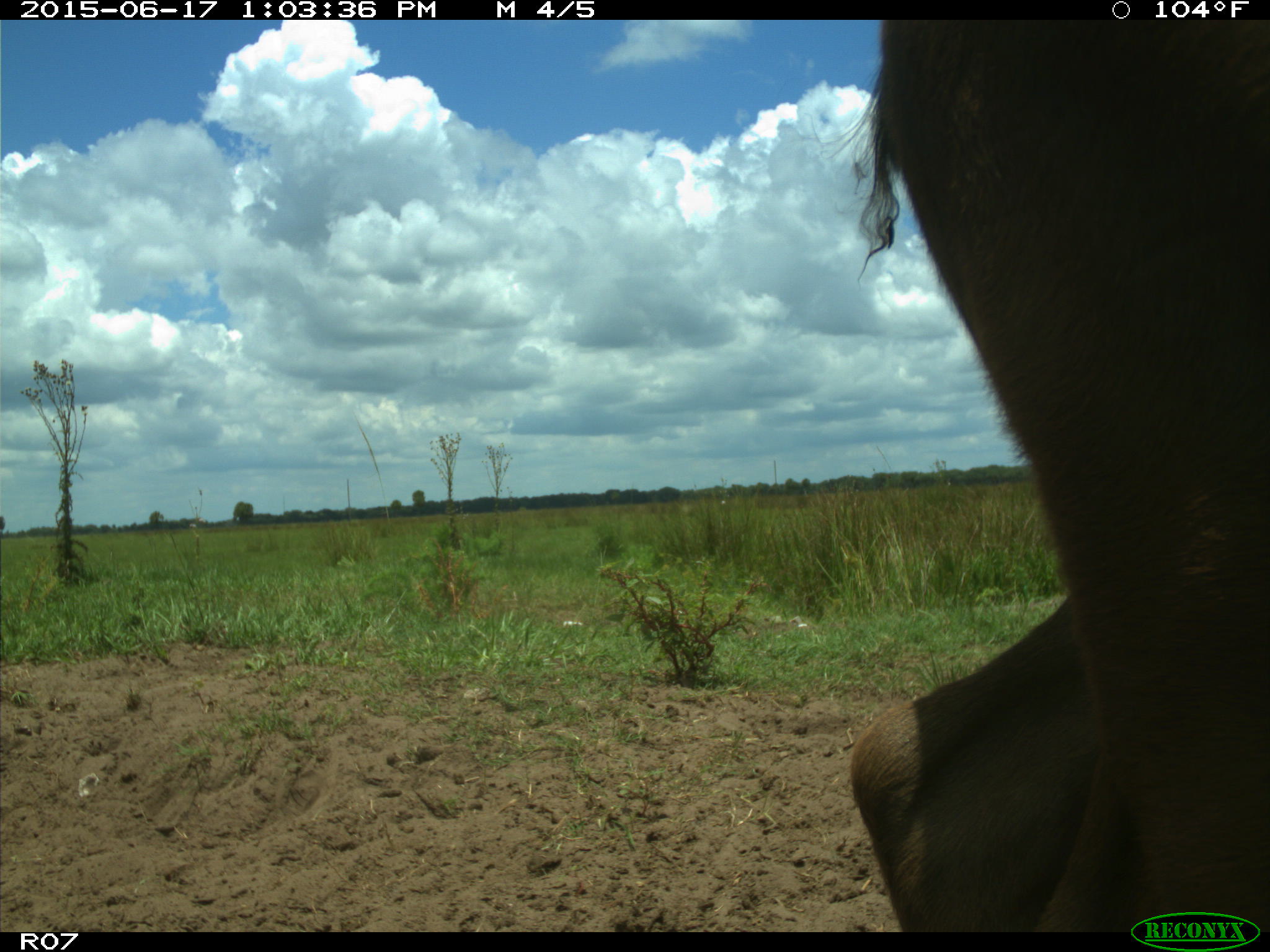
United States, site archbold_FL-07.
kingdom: Animalia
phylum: Chordata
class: Mammalia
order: Artiodactyla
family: Bovidae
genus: Bos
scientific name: Bos taurus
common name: domestic cow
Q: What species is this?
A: Bos taurus (domestic cow).